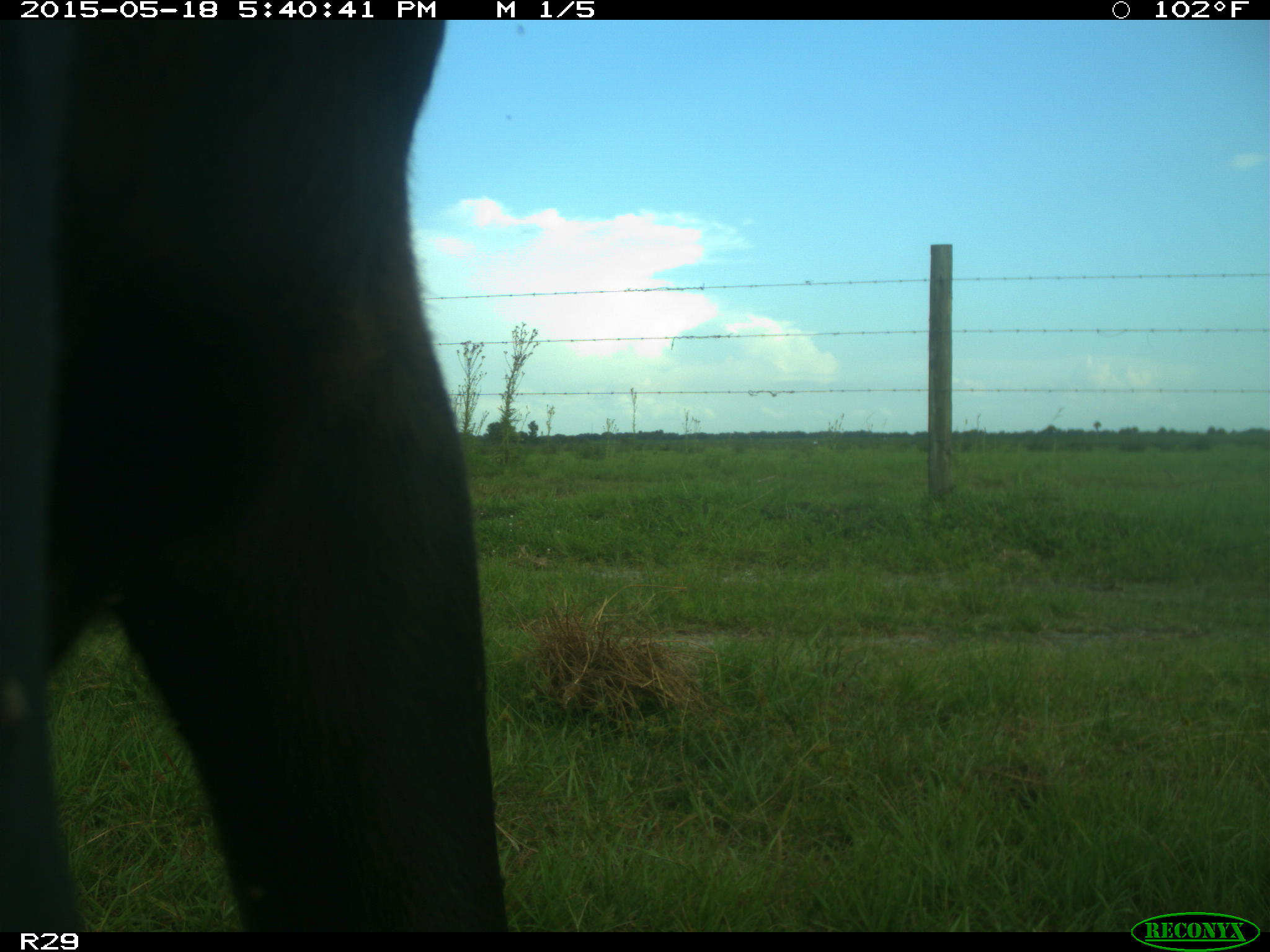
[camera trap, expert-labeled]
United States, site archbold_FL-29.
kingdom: Animalia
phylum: Chordata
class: Mammalia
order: Artiodactyla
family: Bovidae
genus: Bos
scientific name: Bos taurus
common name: domestic cow